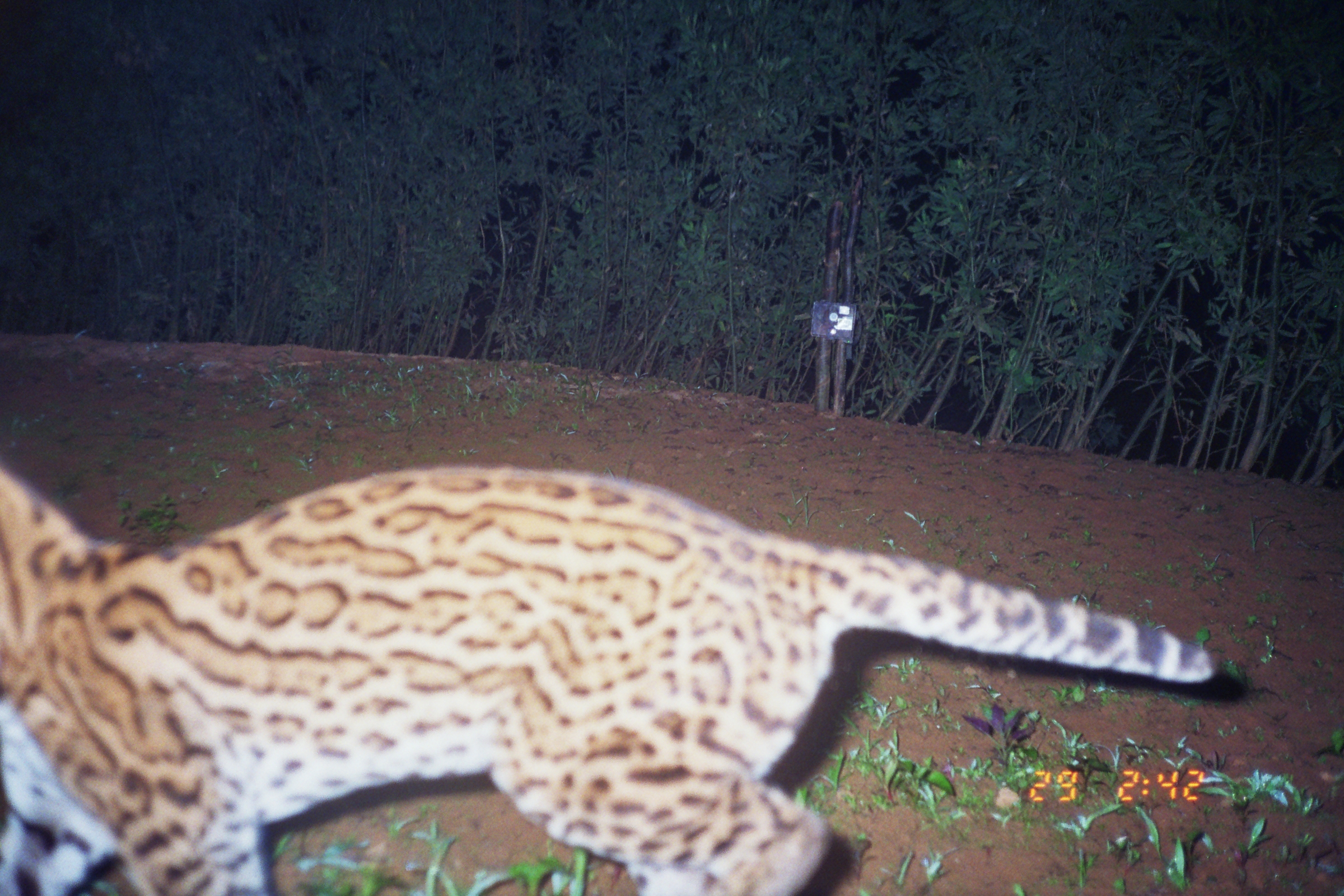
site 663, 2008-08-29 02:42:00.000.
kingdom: Animalia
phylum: Chordata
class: Mammalia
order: Carnivora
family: Felidae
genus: Leopardus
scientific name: Leopardus pardalis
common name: ocelot